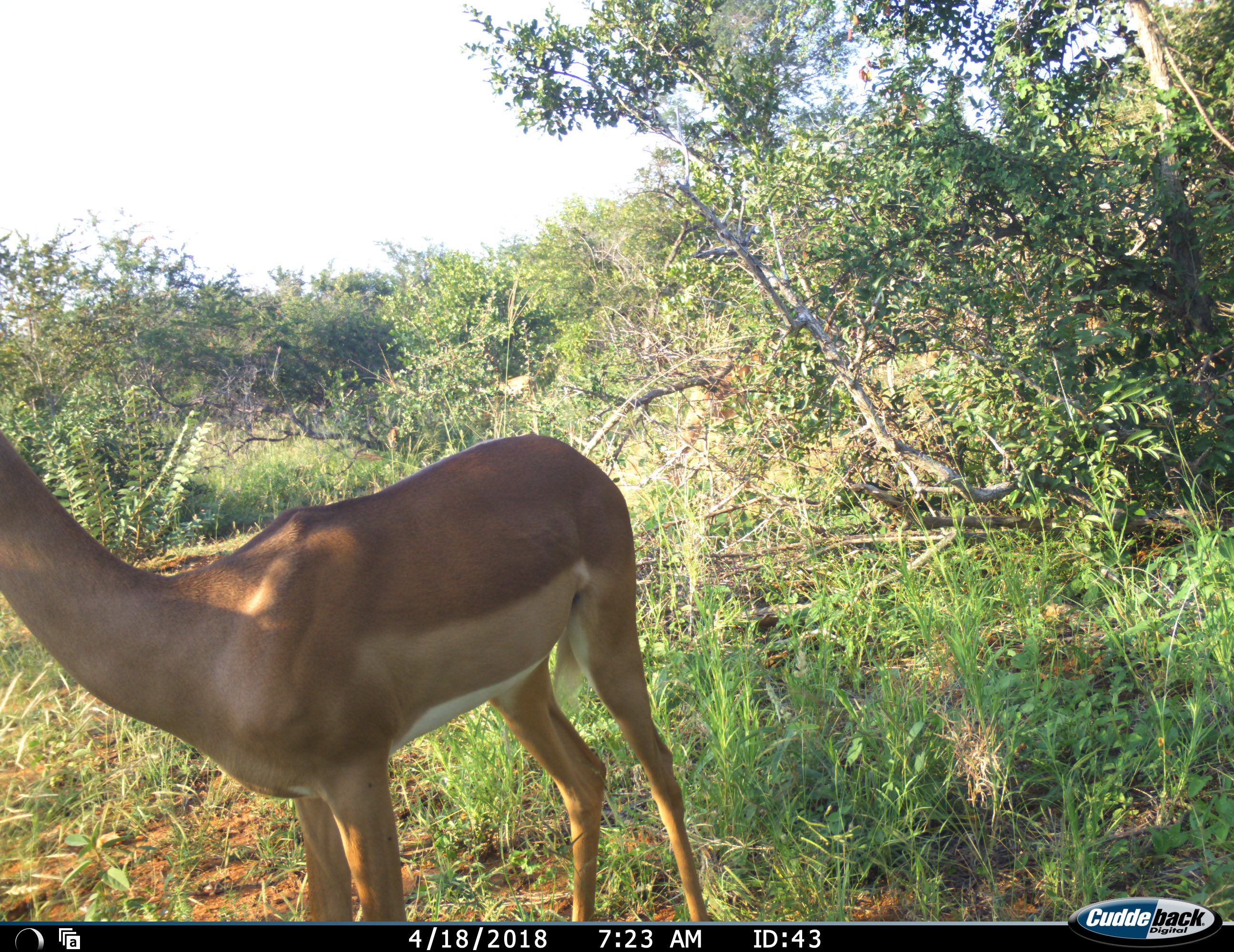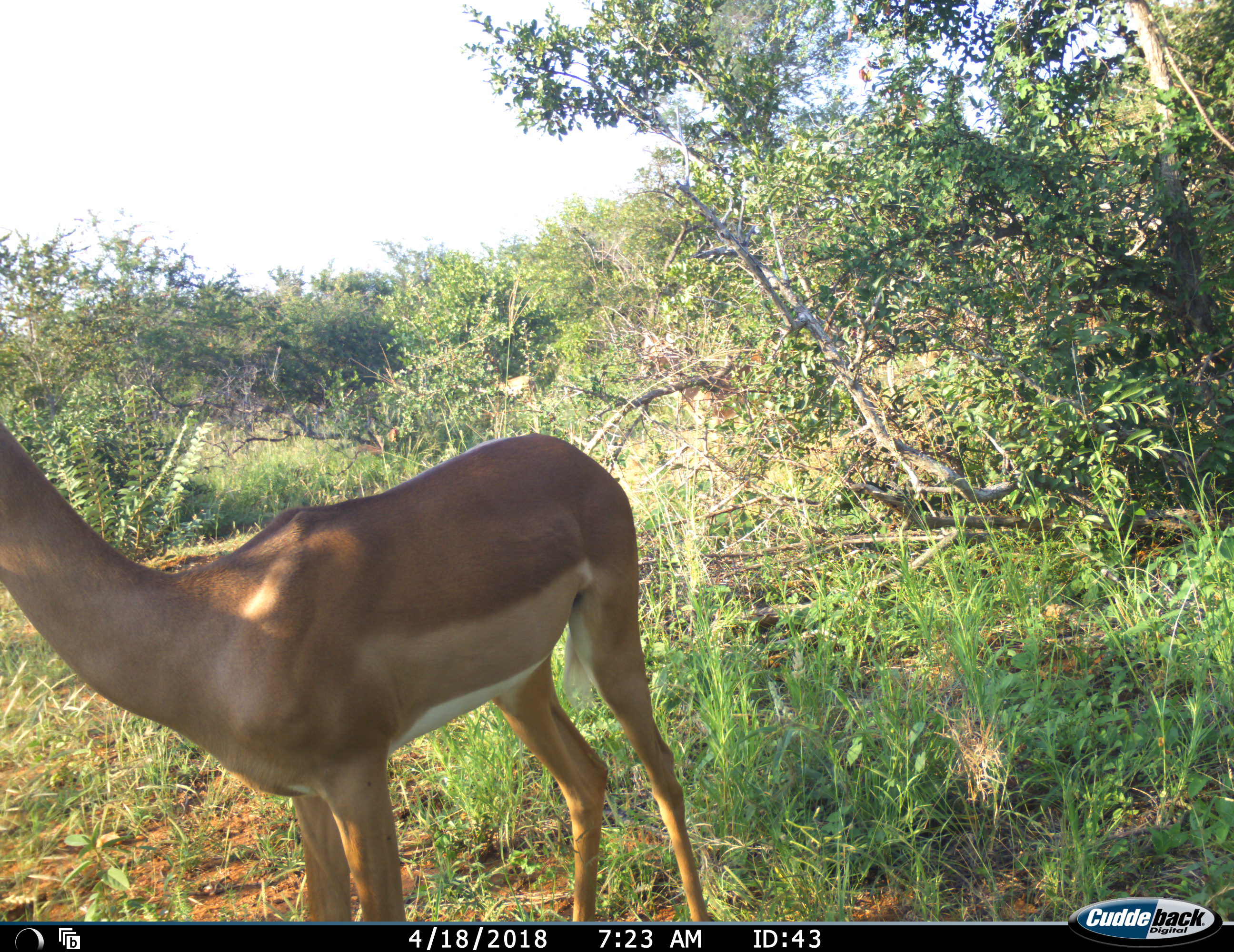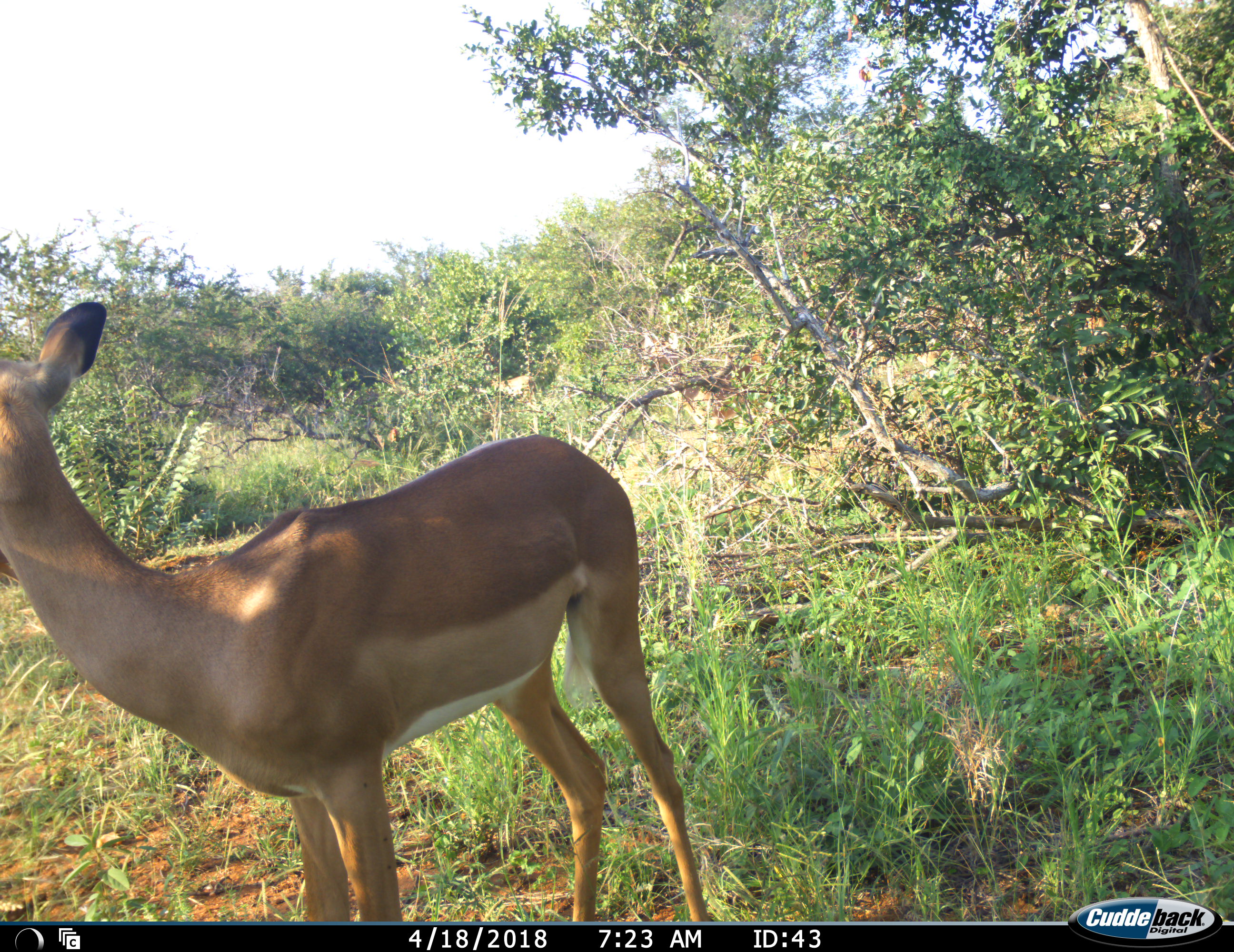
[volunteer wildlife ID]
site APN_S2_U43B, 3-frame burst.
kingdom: Animalia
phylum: Chordata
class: Mammalia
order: Artiodactyla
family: Bovidae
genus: Aepyceros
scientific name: Aepyceros melampus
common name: impala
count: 1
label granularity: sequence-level